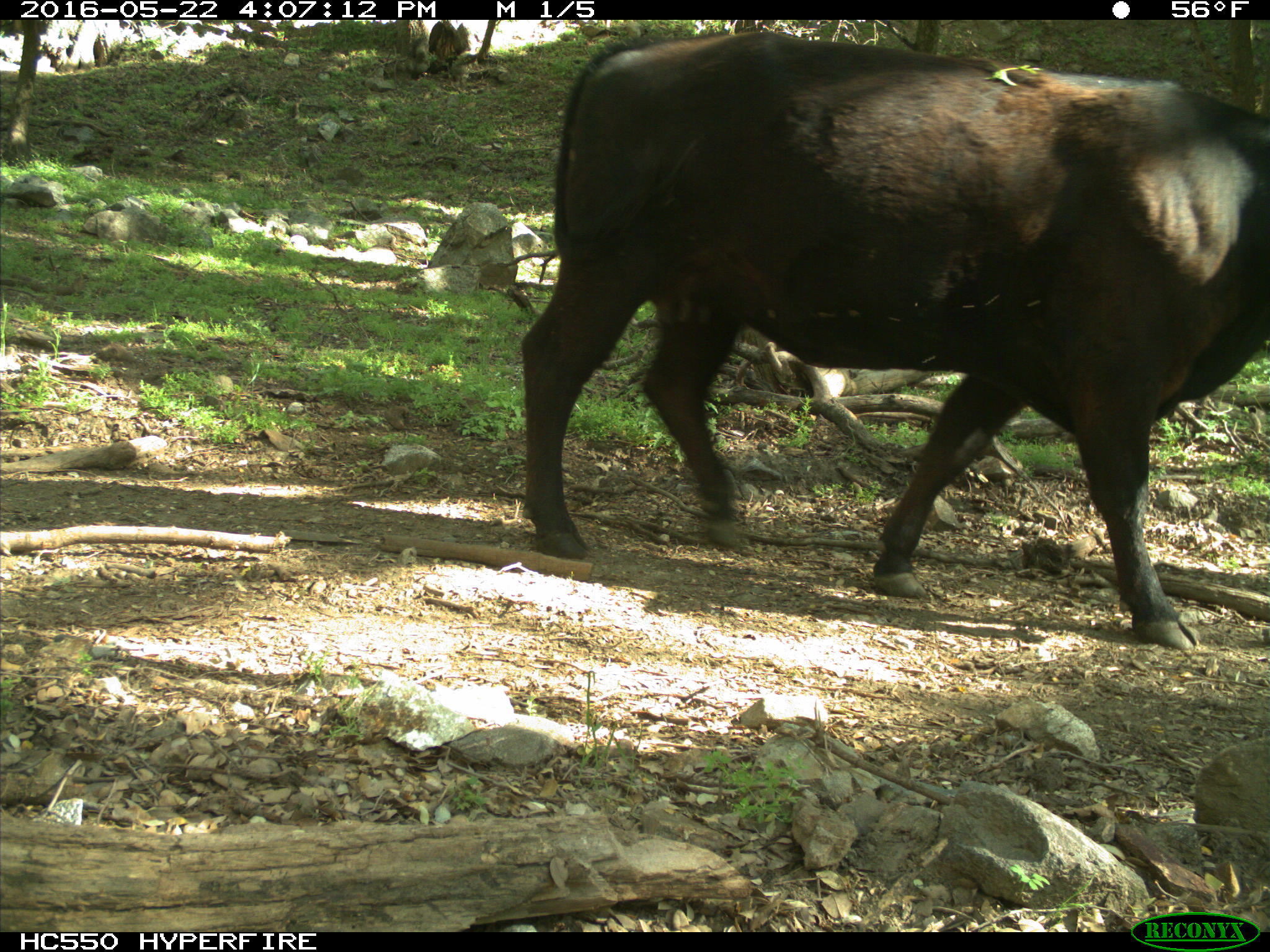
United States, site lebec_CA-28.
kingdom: Animalia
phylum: Chordata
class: Mammalia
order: Artiodactyla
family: Bovidae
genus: Bos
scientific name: Bos taurus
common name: domestic cow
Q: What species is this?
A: Bos taurus (domestic cow).